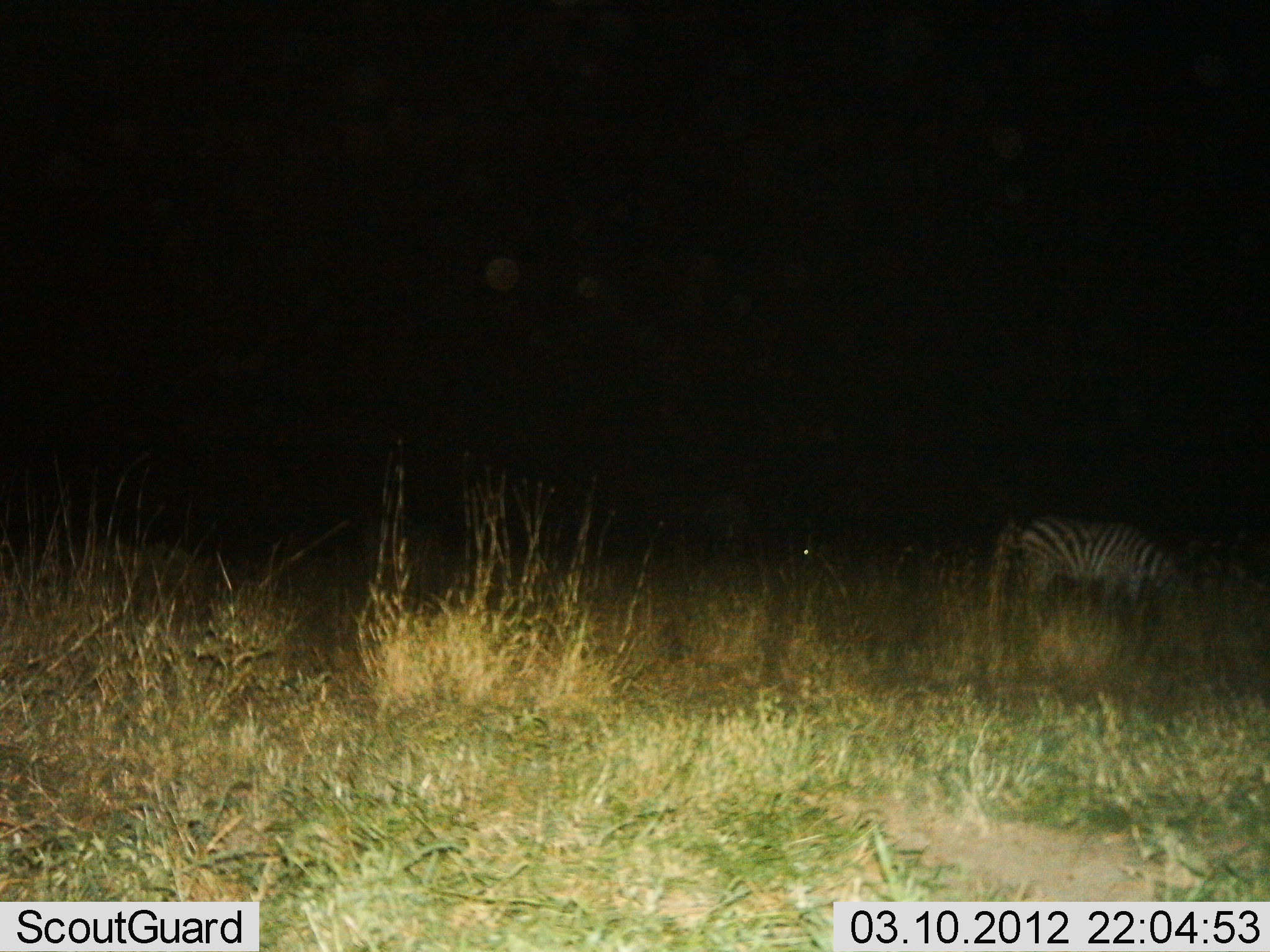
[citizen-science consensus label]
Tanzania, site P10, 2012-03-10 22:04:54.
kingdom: Animalia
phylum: Chordata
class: Mammalia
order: Perissodactyla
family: Equidae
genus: Equus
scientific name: Equus quagga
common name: plains zebra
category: zebra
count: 1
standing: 33%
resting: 0%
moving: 4%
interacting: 0%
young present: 0%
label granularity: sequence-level